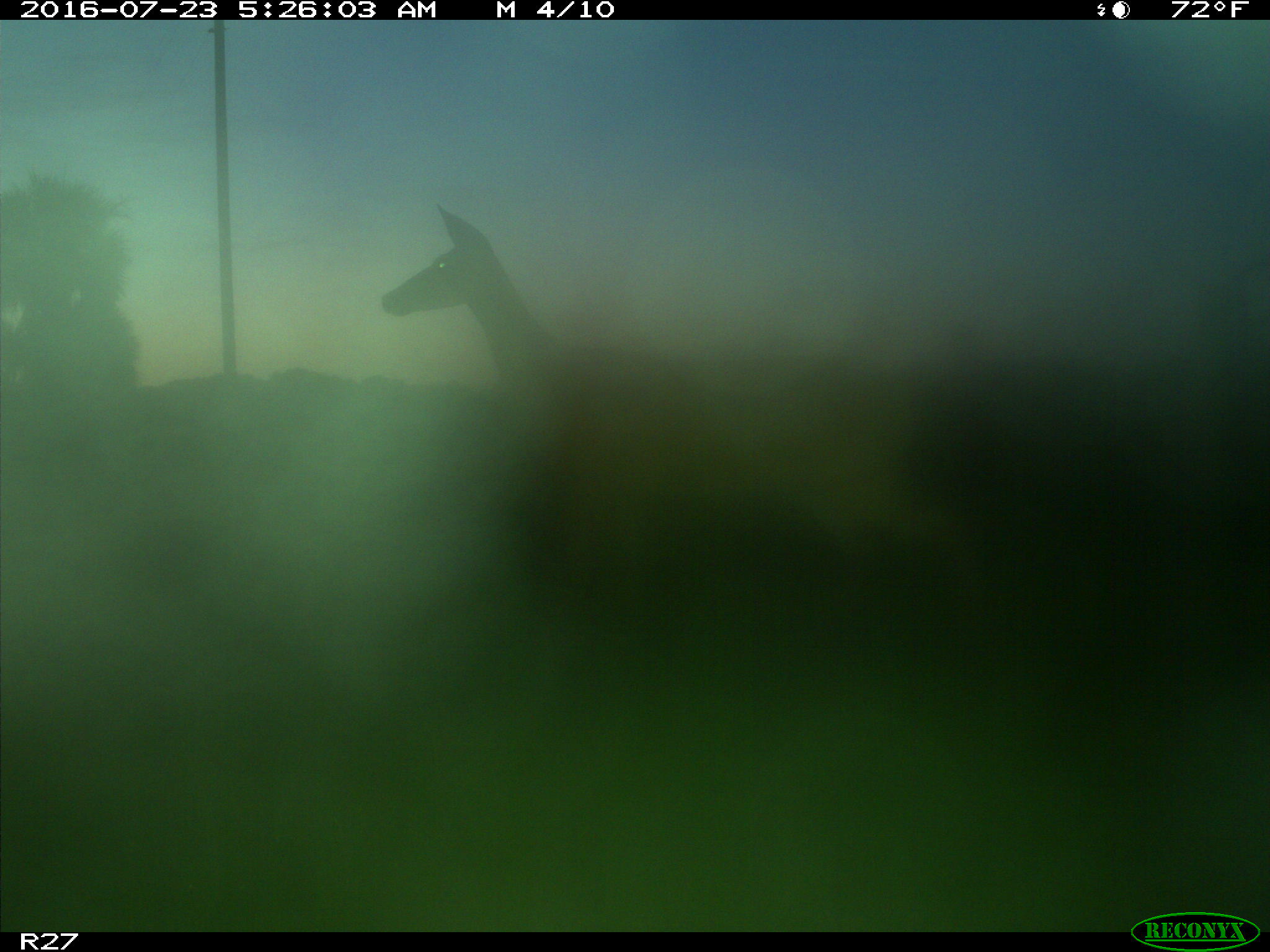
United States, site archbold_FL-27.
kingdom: Animalia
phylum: Chordata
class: Mammalia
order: Artiodactyla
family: Cervidae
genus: Odocoileus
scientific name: Odocoileus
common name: deer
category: unidentified deer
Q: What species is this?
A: Unidentified deer (deer) (Odocoileus).